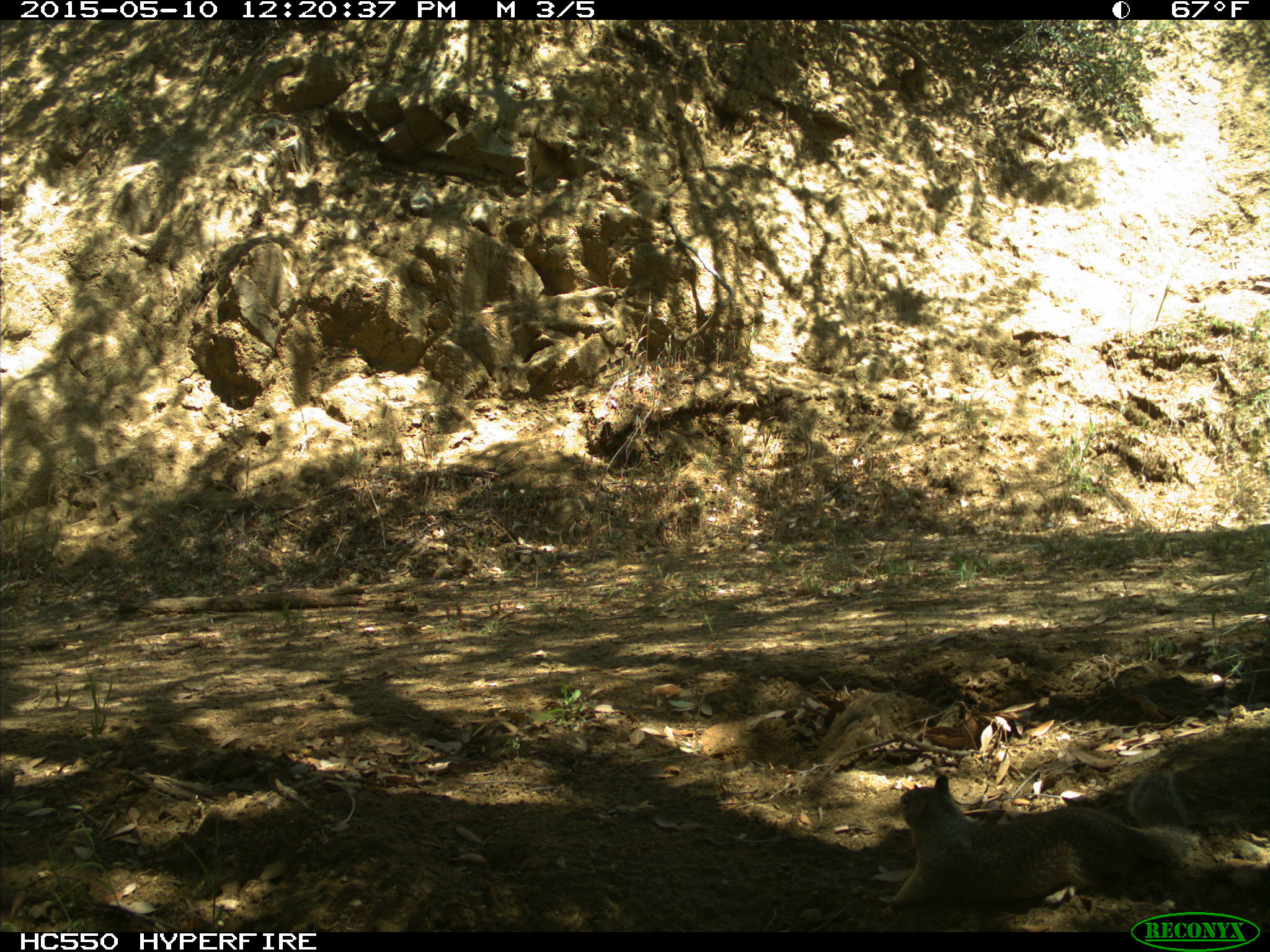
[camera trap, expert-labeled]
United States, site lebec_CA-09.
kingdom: Animalia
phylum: Chordata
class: Mammalia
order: Rodentia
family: Sciuridae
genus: Otospermophilus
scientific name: Otospermophilus beecheyi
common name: california ground squirrel